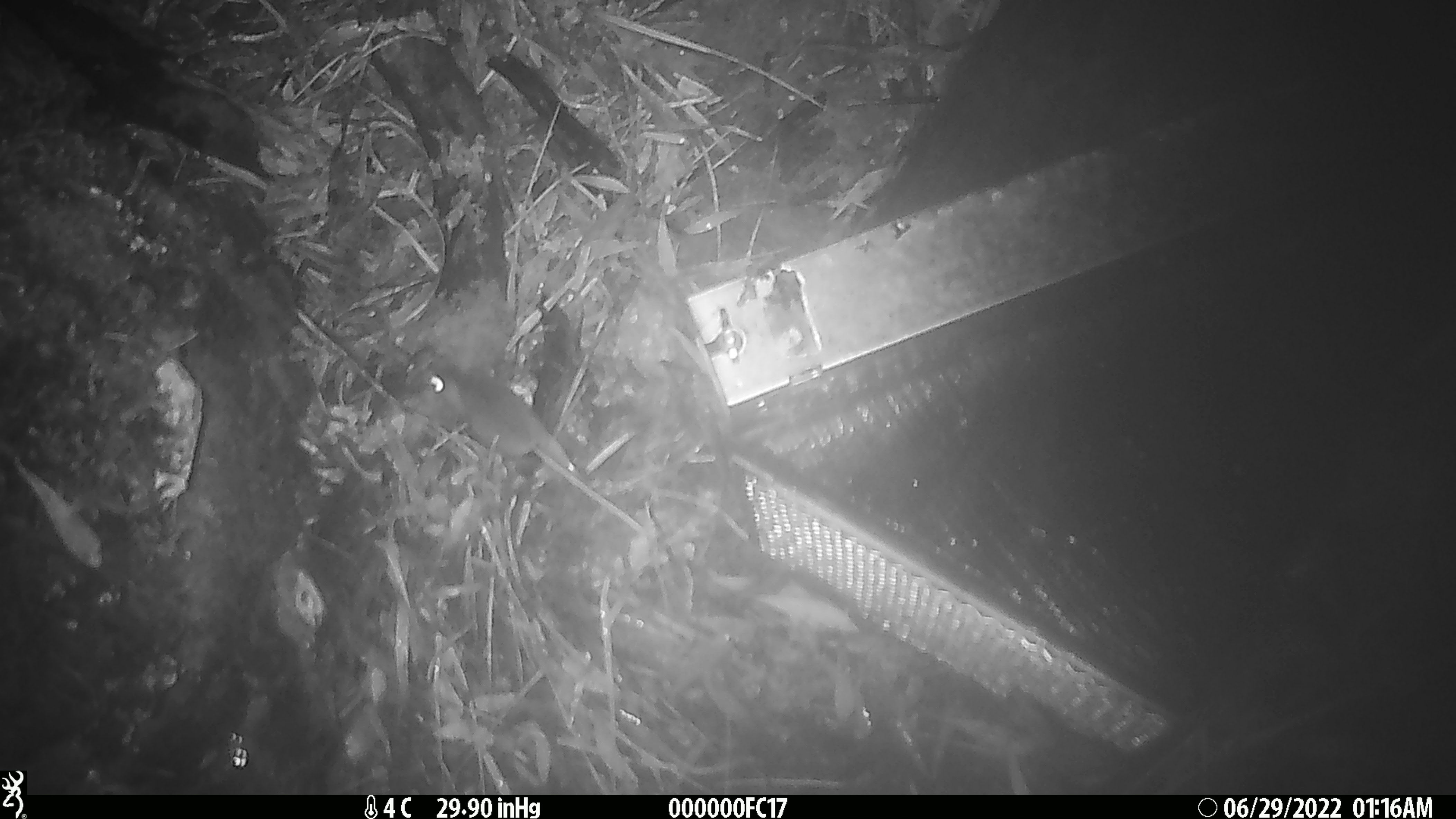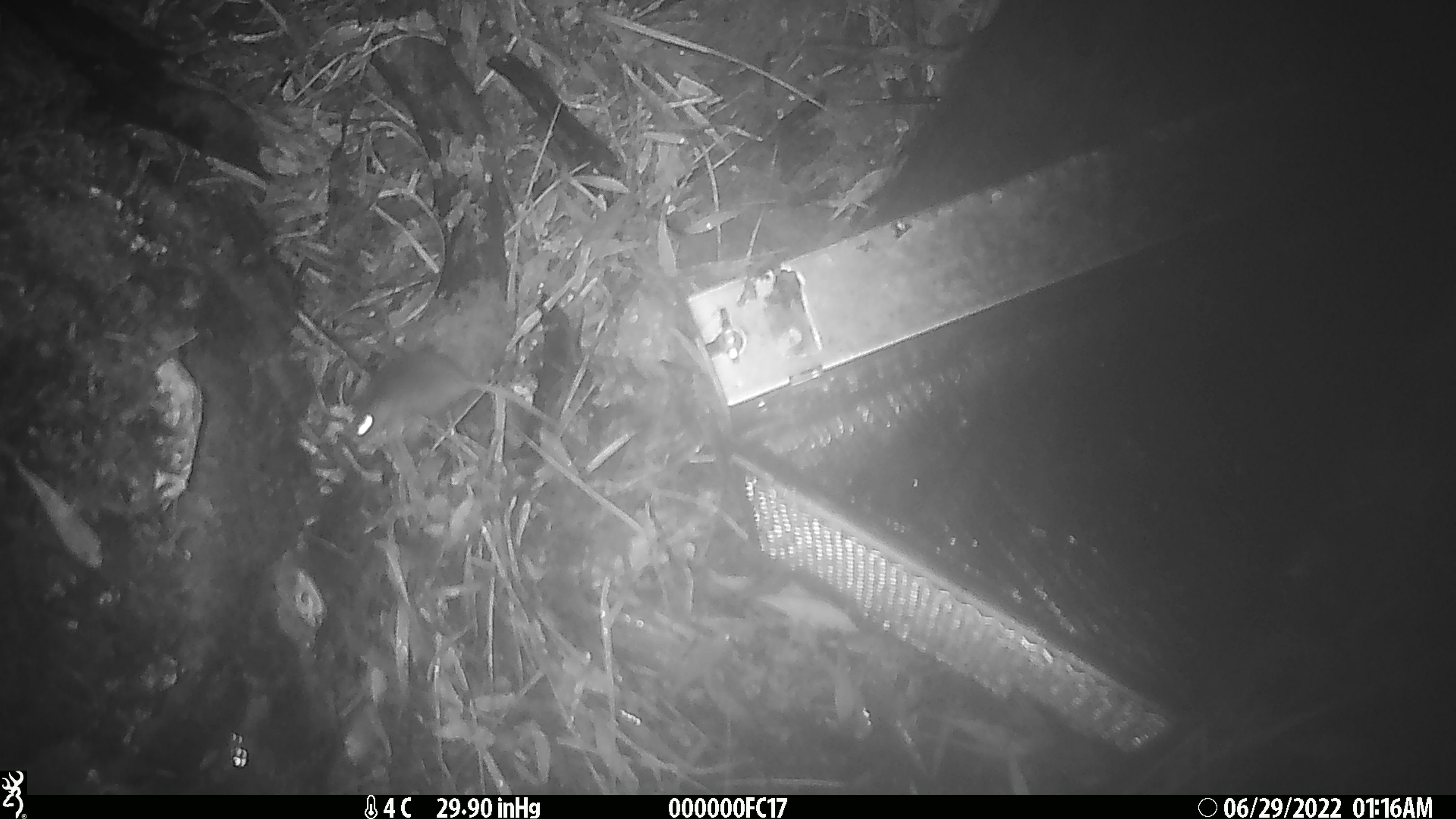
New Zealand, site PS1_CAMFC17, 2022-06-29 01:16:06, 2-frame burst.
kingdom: Animalia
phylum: Chordata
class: Mammalia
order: Rodentia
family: Muridae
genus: Mus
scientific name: Mus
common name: mouse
Mouse (Mus).